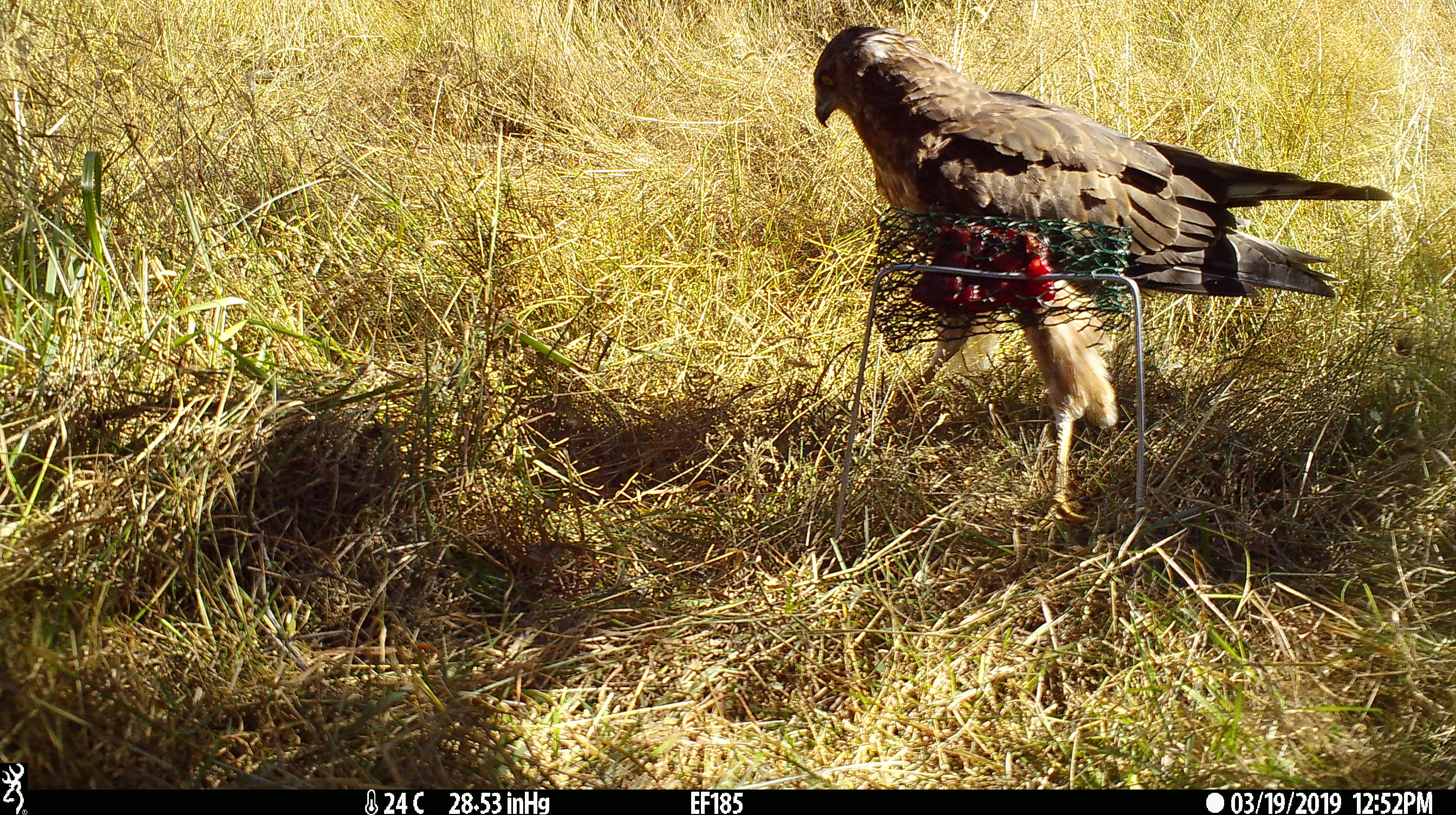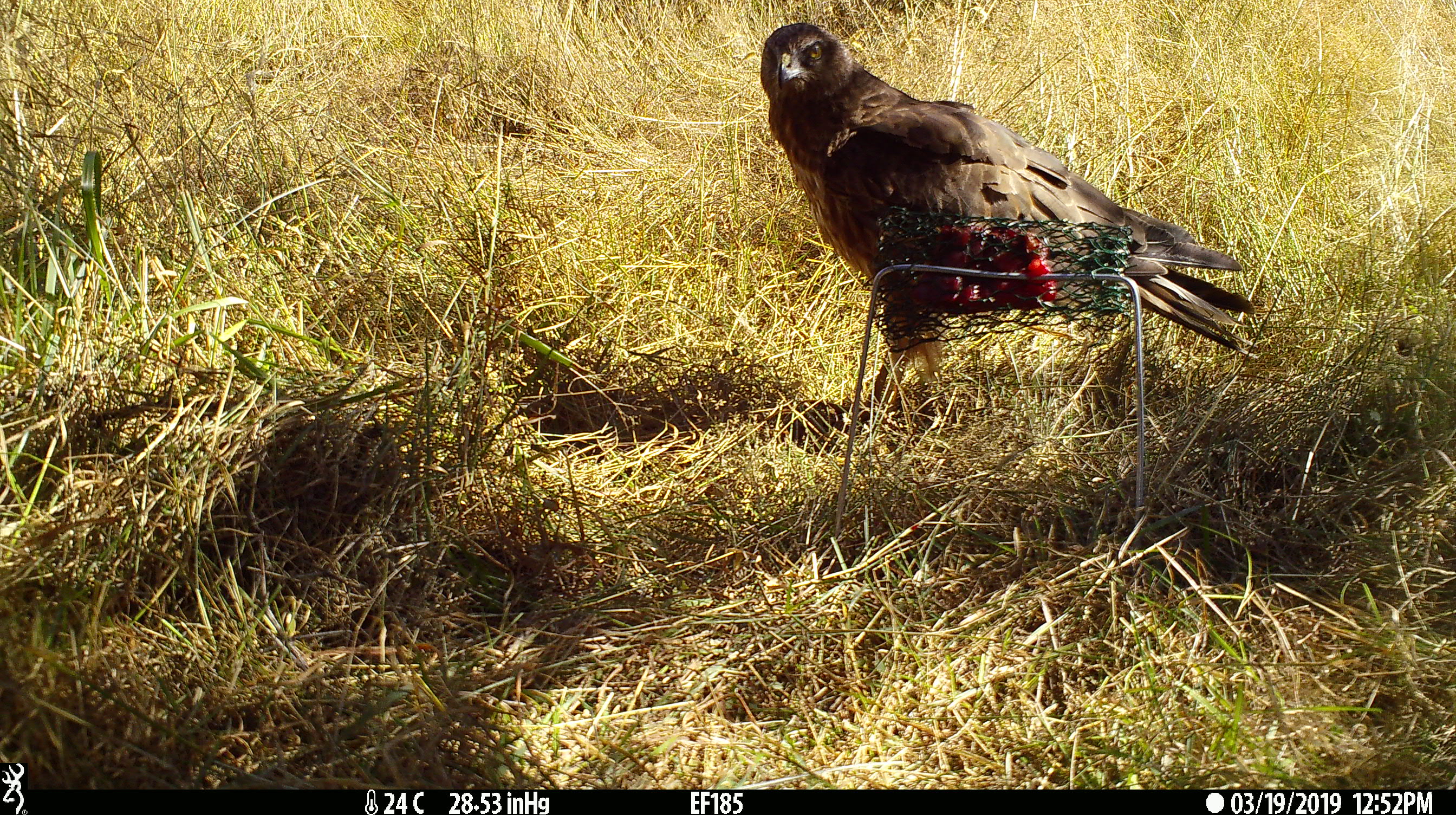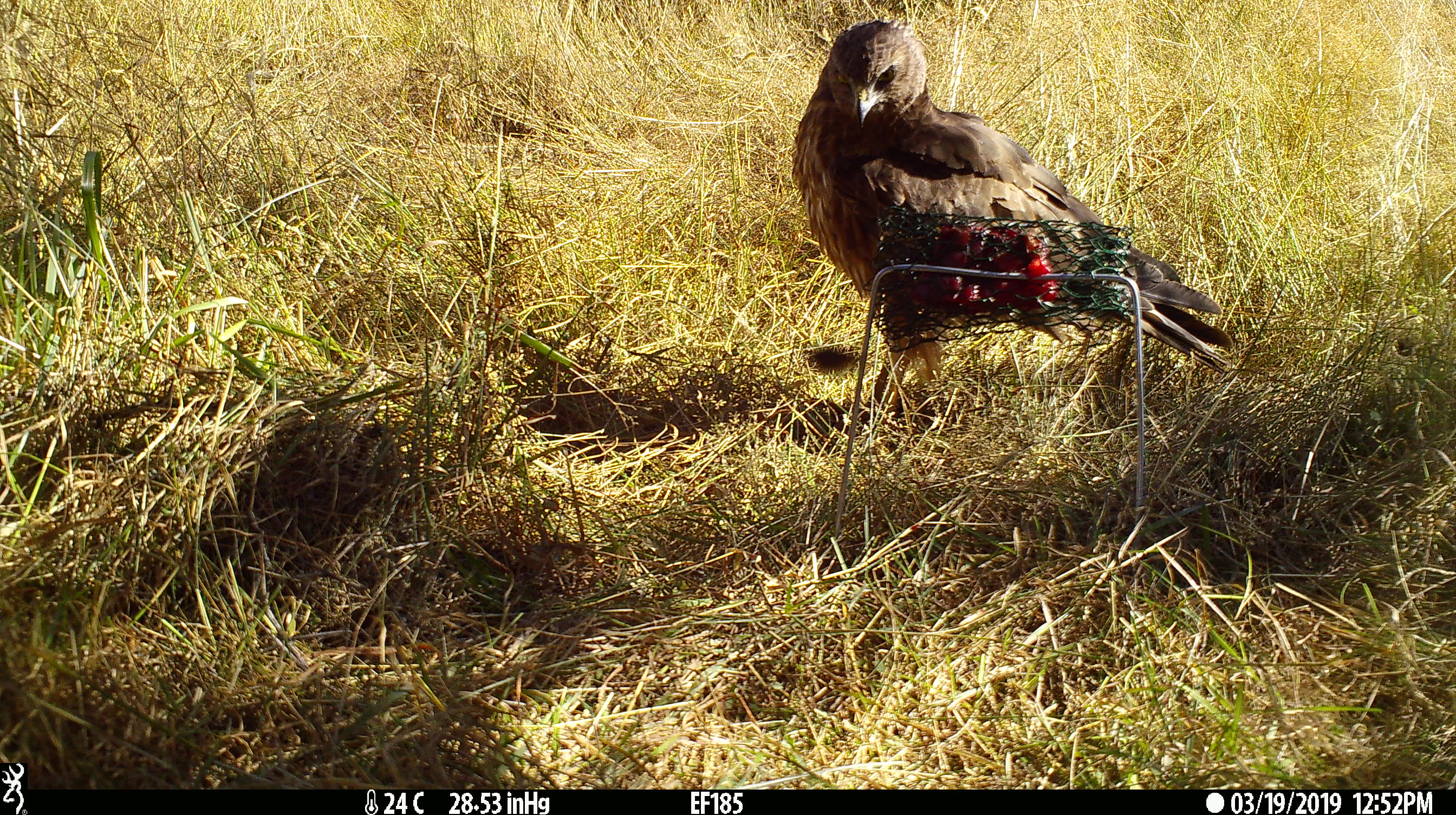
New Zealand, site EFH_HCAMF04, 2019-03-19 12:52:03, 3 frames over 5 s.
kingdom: Animalia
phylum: Chordata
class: Aves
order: Accipitriformes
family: Accipitridae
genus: Circus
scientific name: Circus approximans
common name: swamp harrier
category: harrier